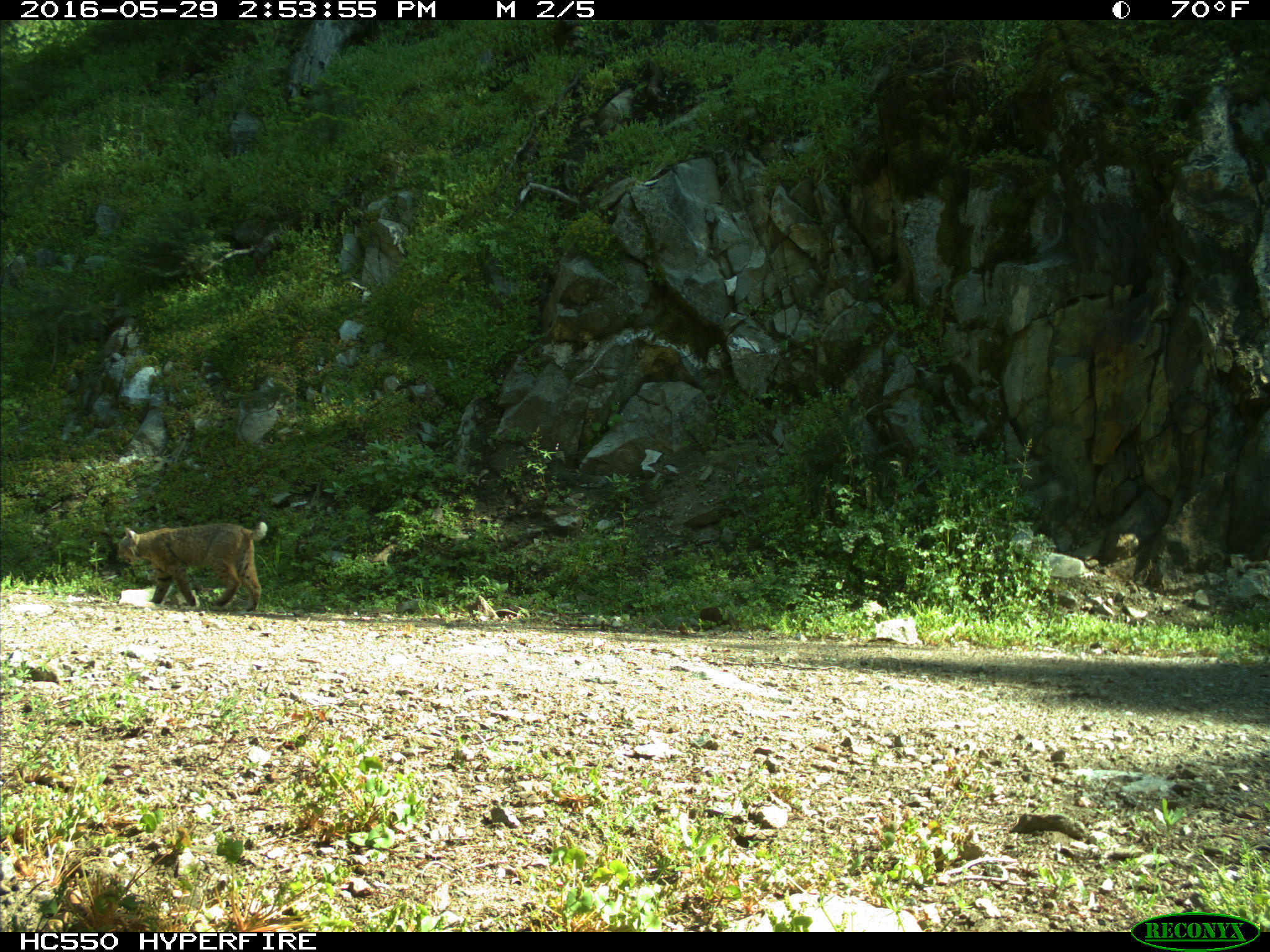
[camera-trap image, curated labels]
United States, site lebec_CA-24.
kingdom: Animalia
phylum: Chordata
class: Mammalia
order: Carnivora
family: Felidae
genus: Lynx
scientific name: Lynx rufus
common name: bobcat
Lynx rufus (bobcat).